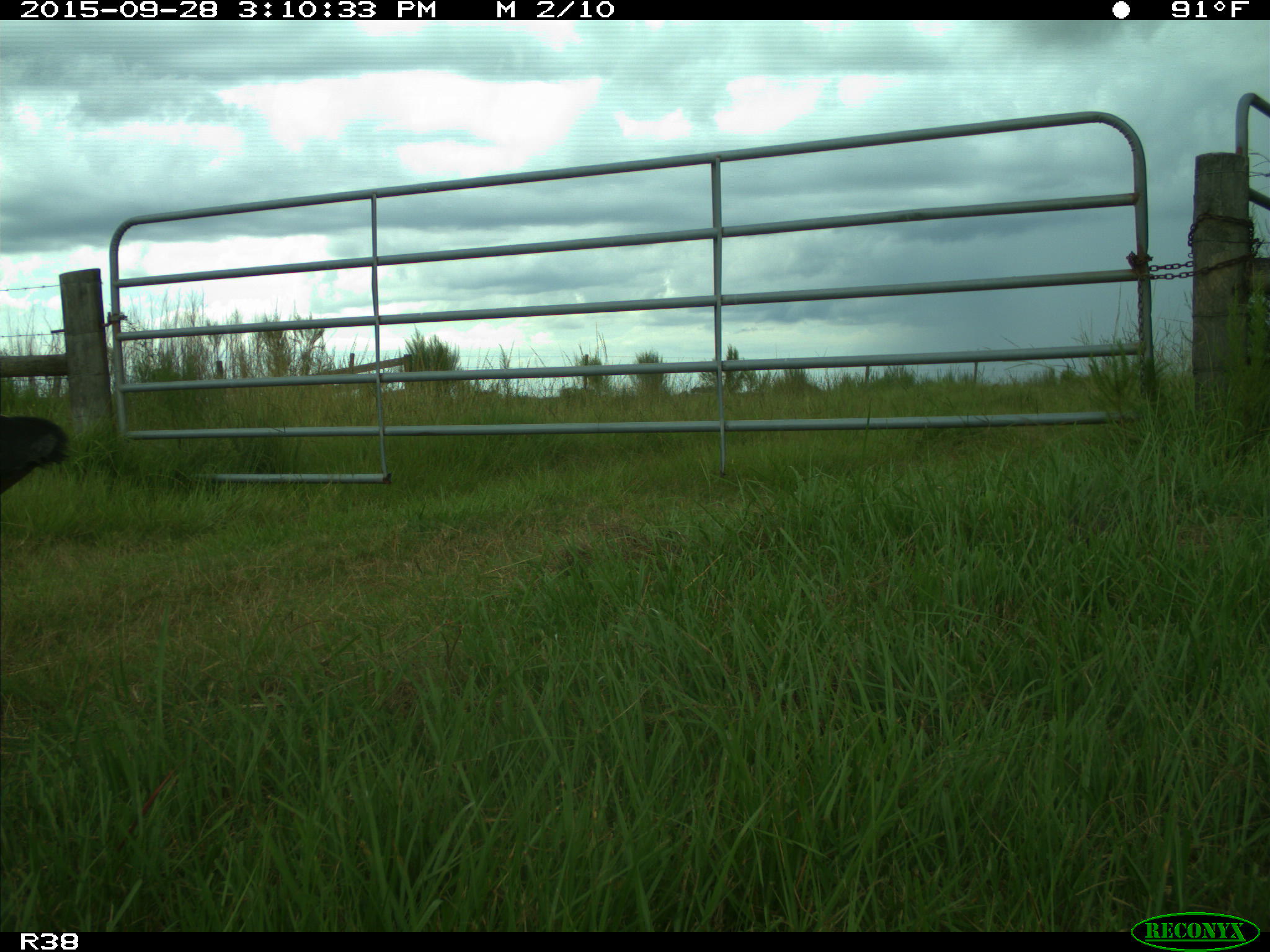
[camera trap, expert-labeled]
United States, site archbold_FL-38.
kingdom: Animalia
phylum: Chordata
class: Mammalia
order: Artiodactyla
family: Bovidae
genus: Bos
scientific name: Bos taurus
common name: domestic cow